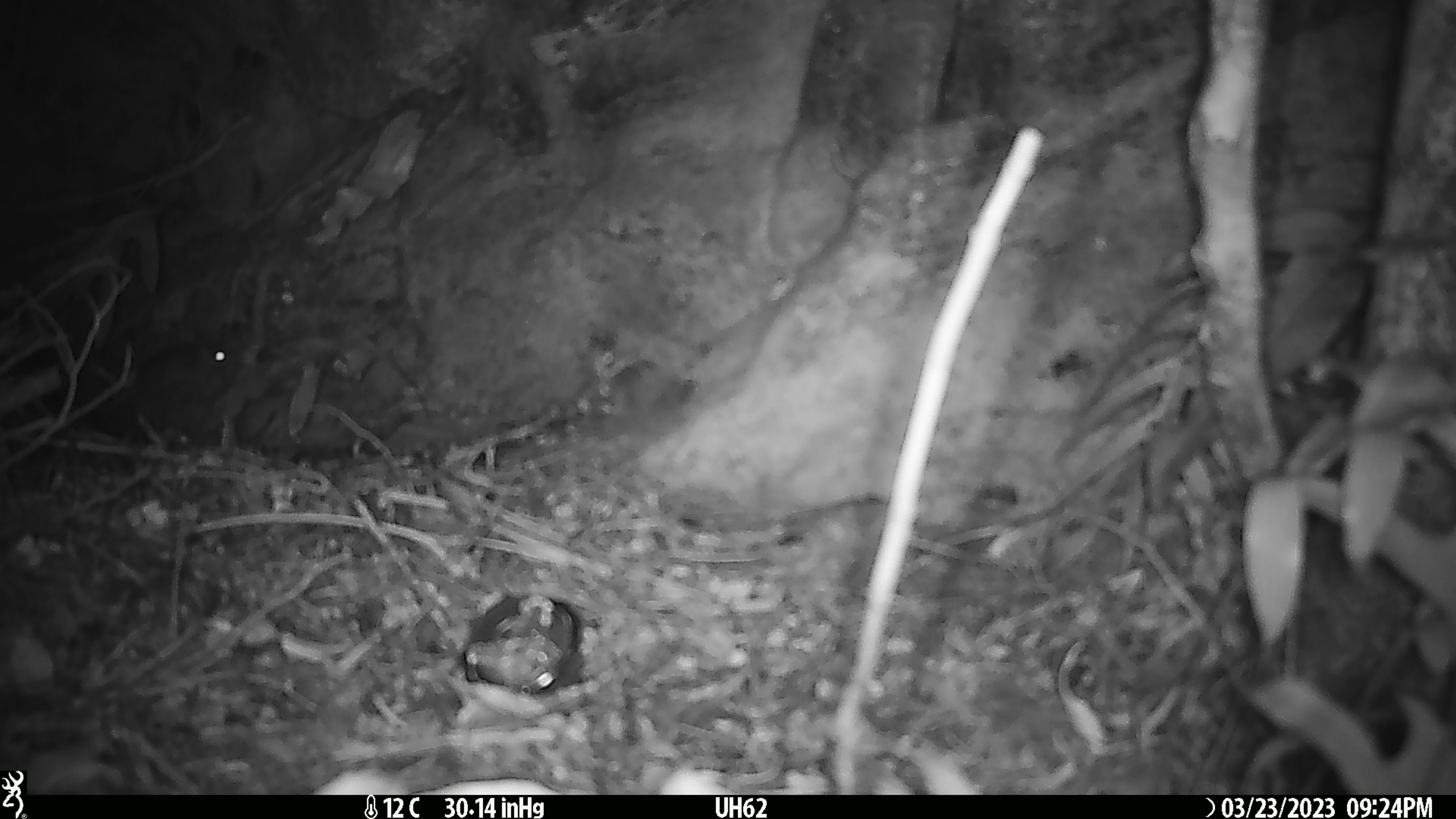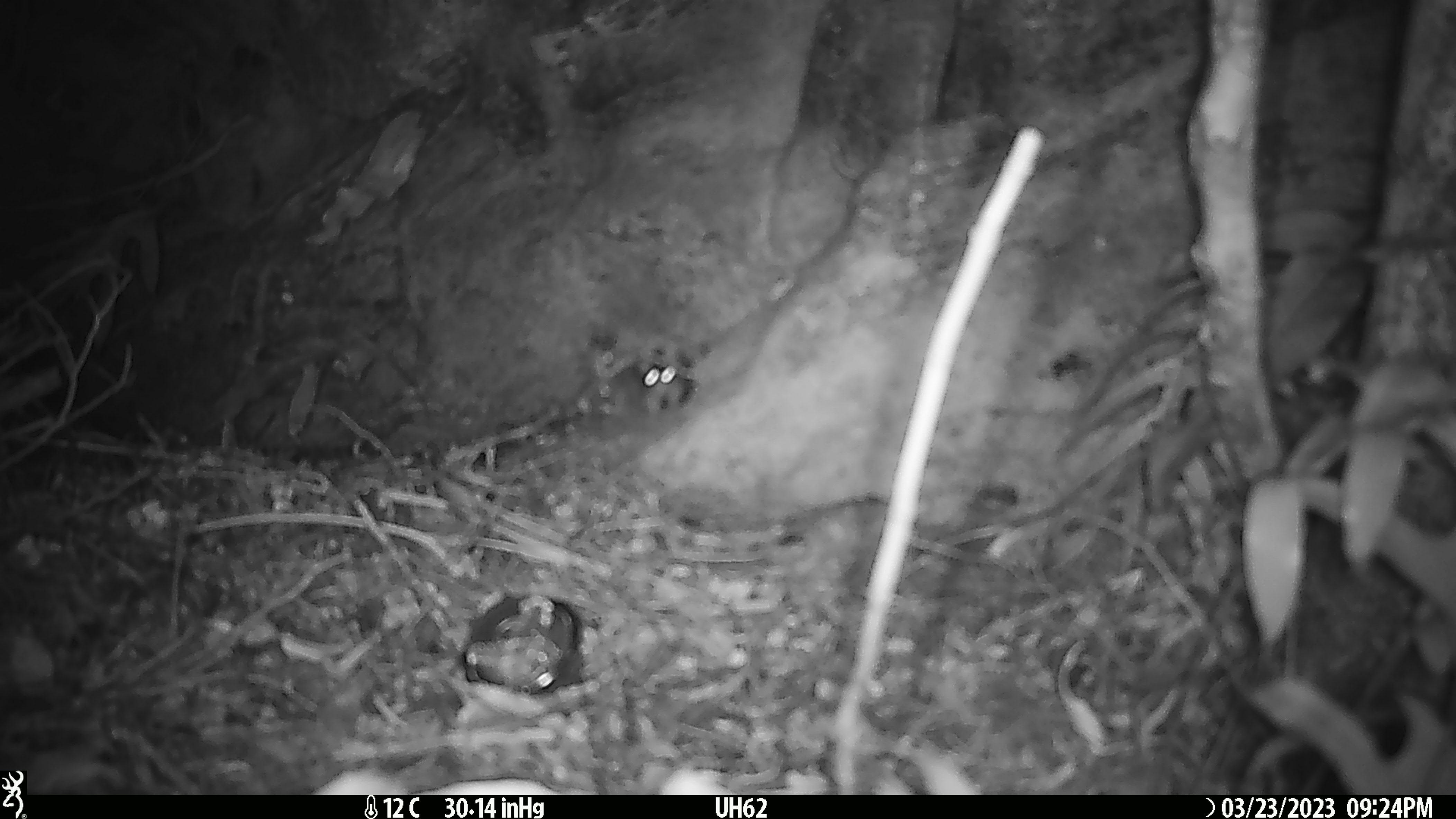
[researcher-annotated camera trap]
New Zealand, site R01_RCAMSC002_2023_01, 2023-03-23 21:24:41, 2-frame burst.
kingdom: Animalia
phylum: Chordata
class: Mammalia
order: Rodentia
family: Muridae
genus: Mus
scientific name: Mus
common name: mouse